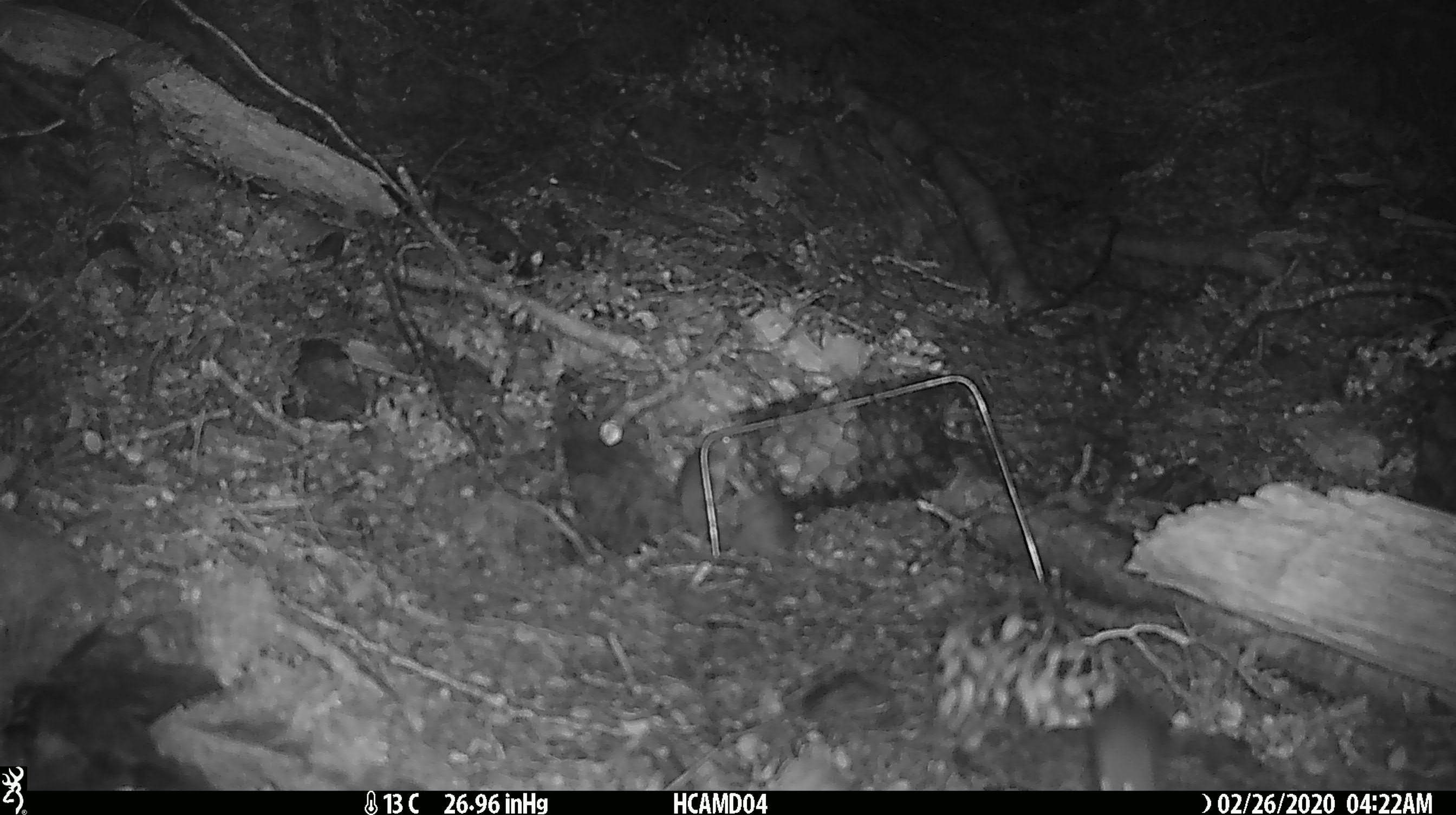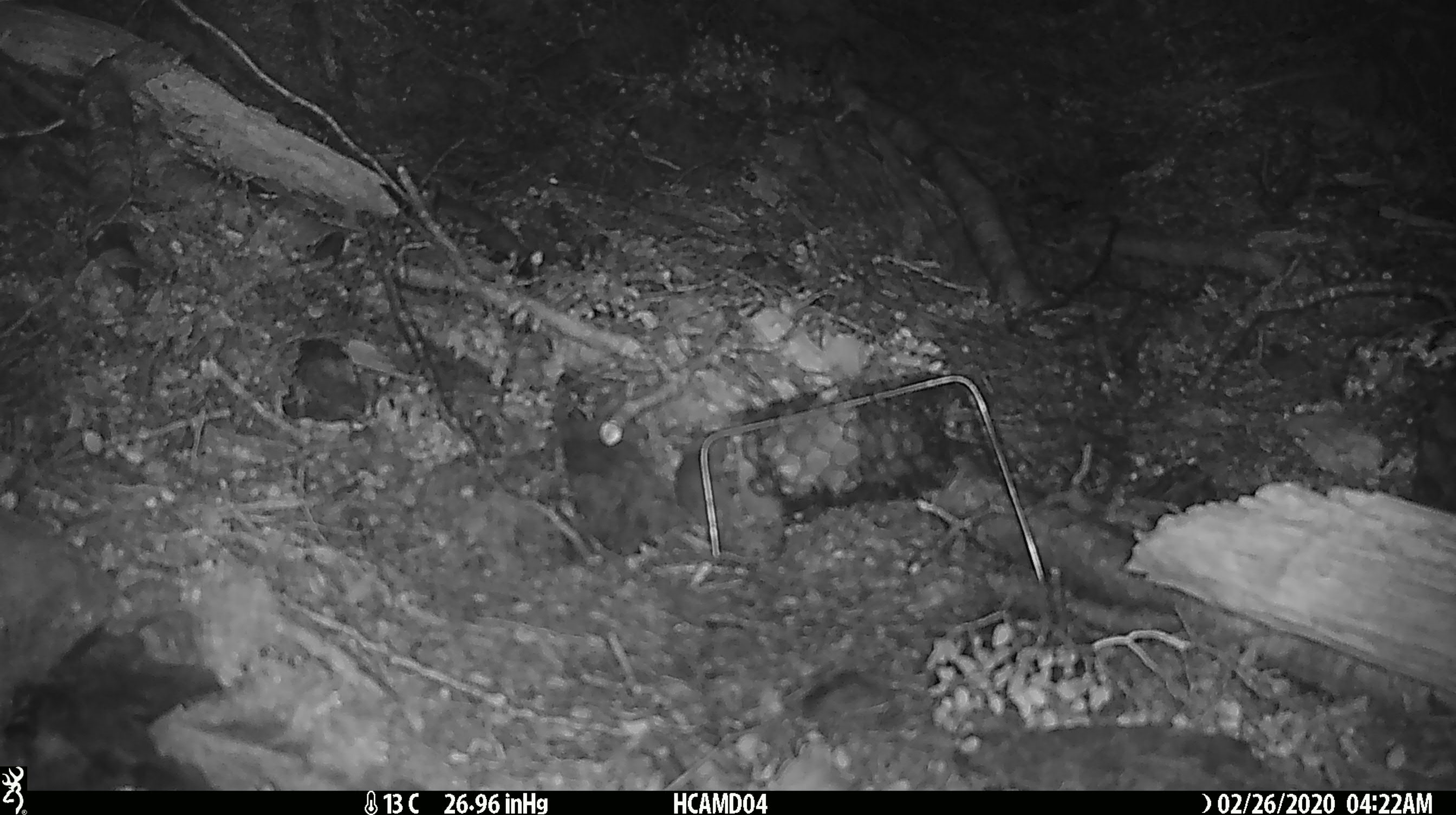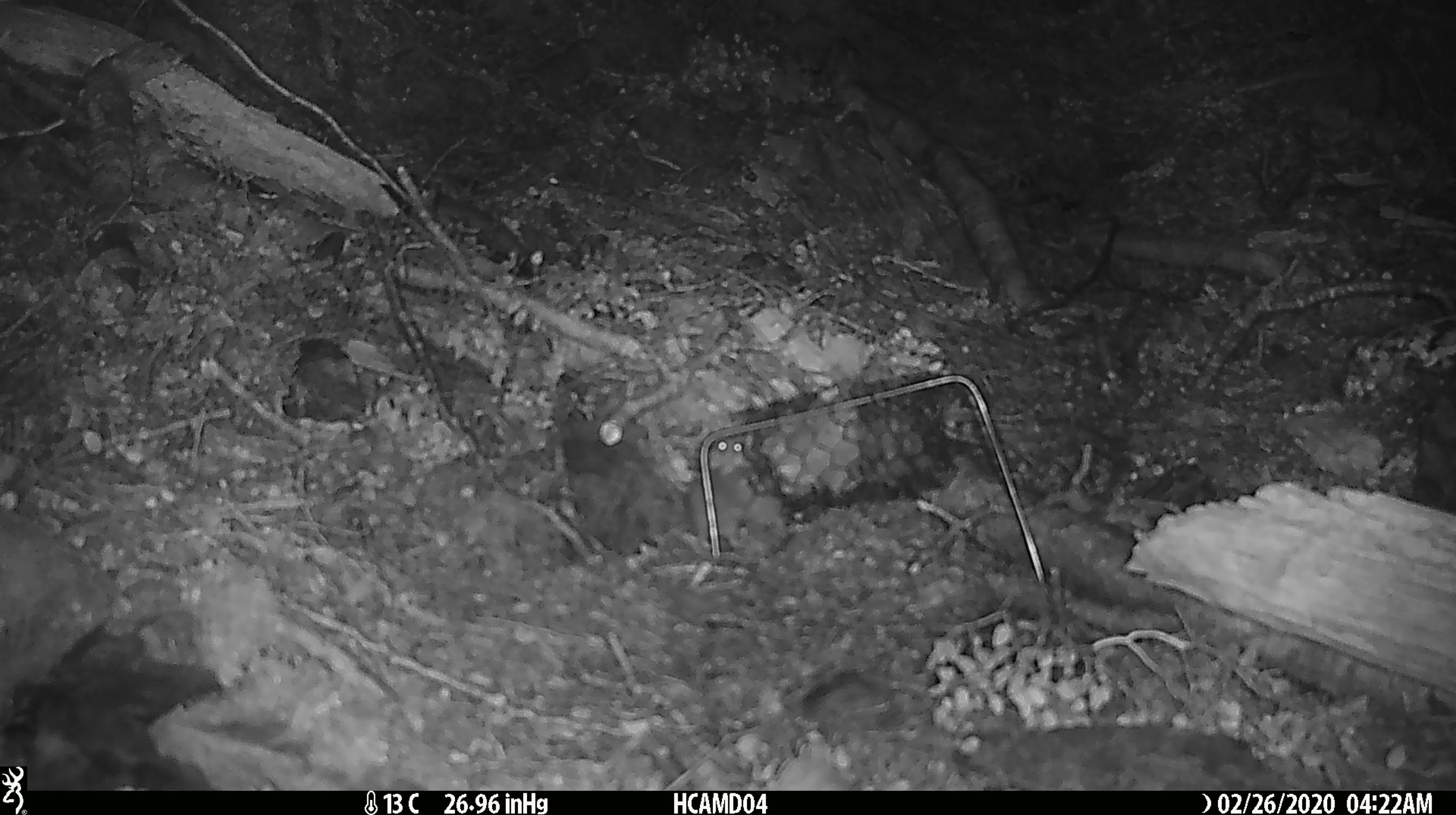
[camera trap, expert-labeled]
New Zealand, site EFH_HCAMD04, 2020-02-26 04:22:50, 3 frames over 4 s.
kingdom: Animalia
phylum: Chordata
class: Mammalia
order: Rodentia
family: Muridae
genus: Mus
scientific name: Mus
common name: mouse